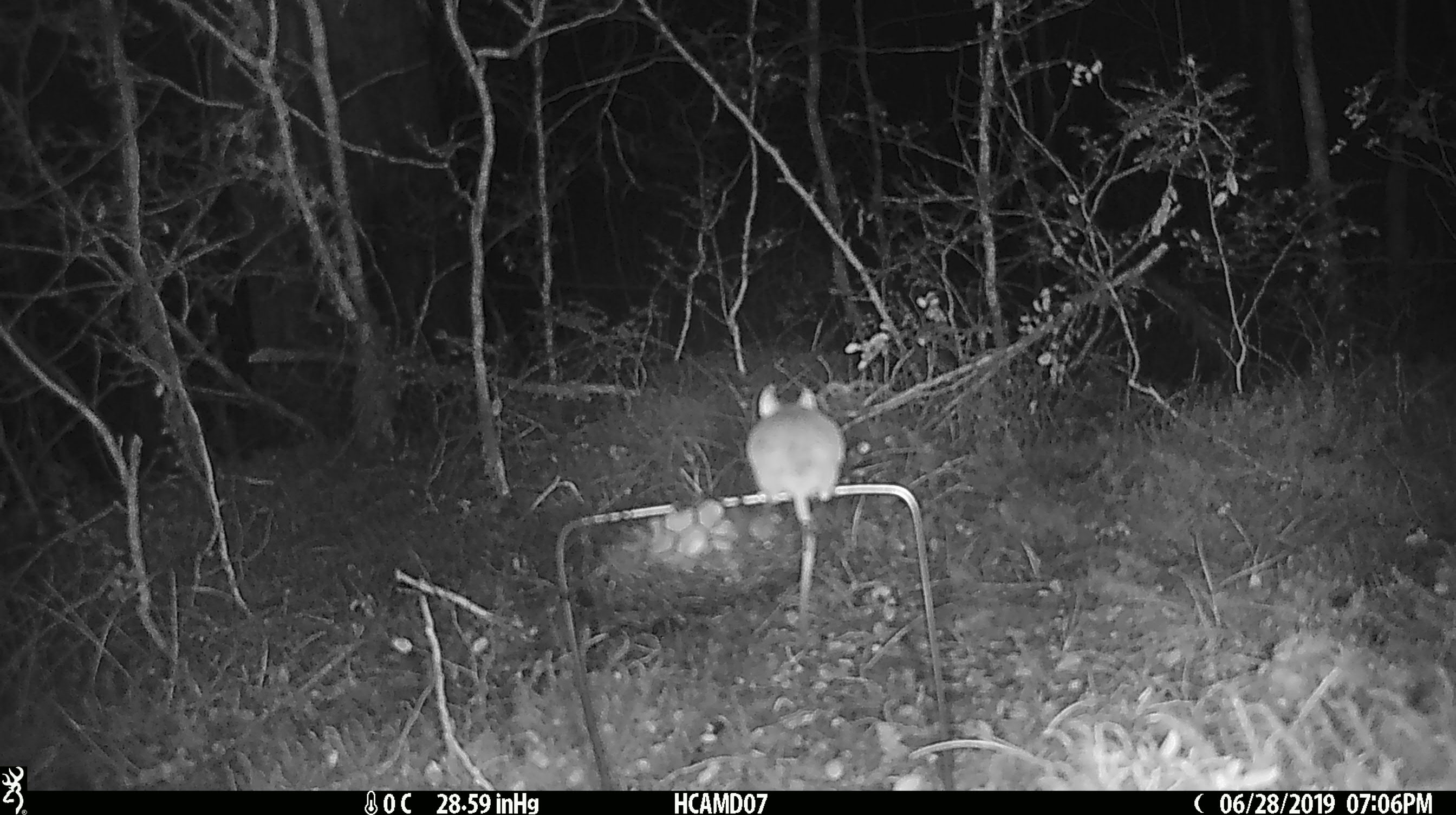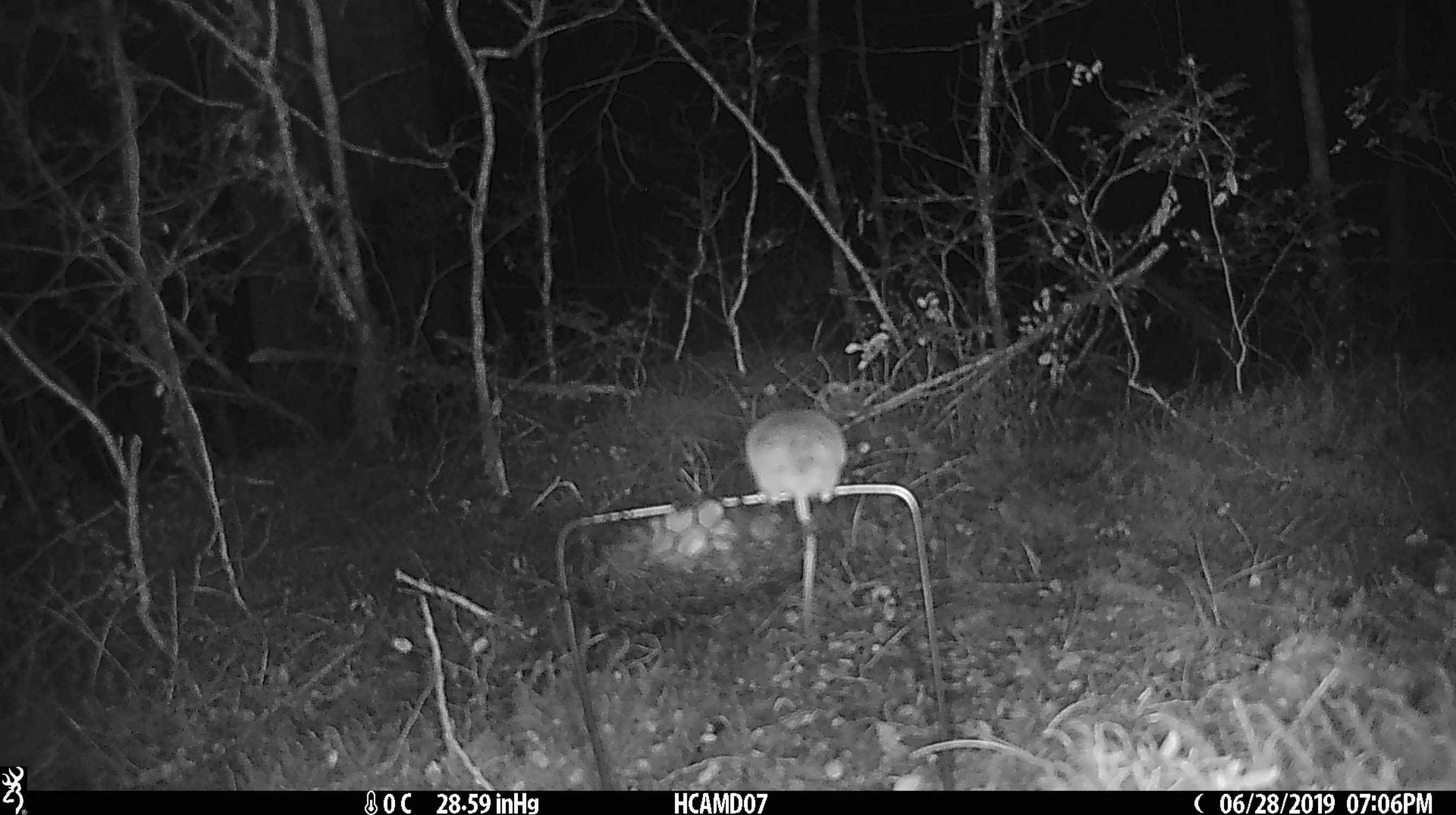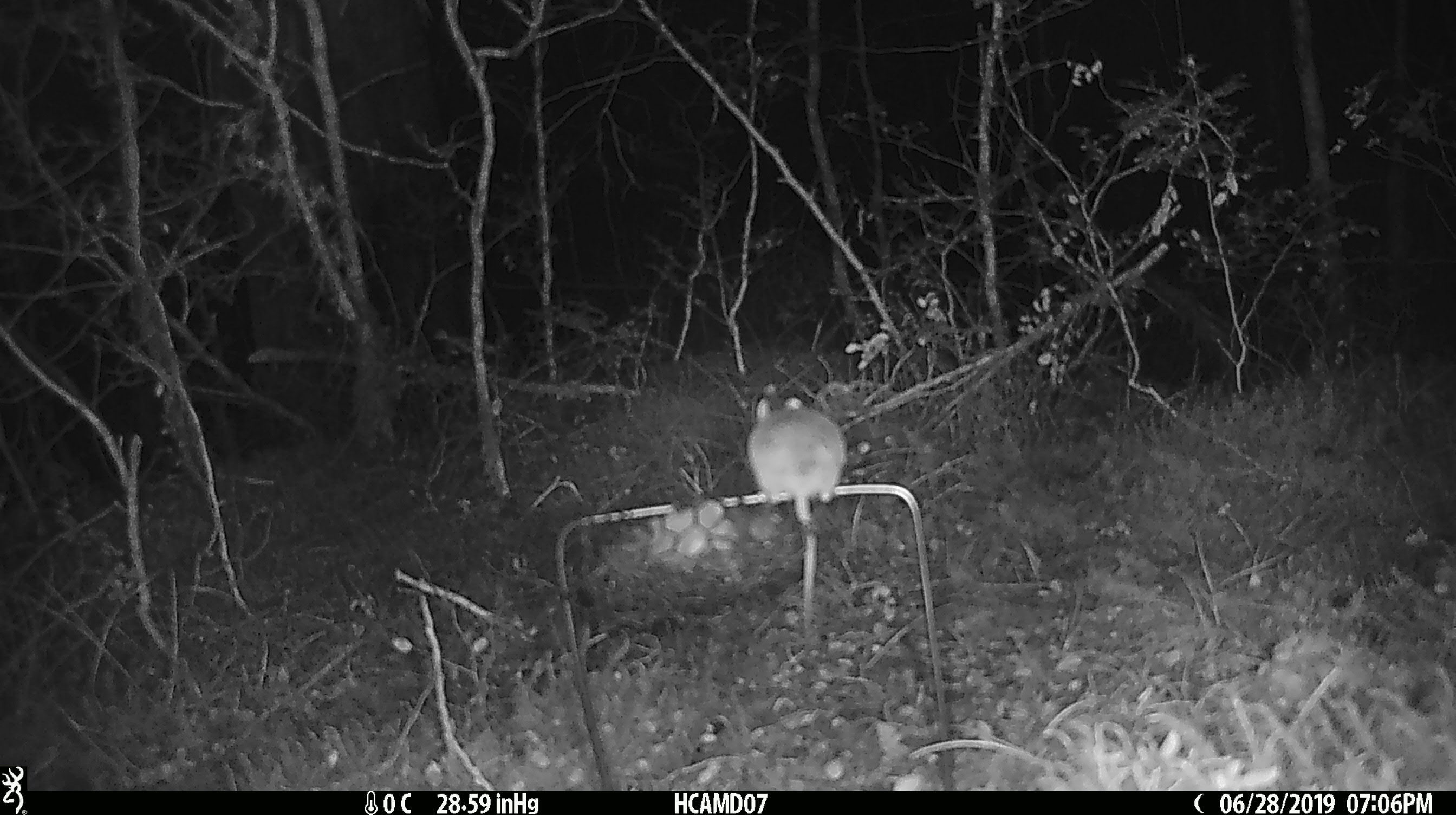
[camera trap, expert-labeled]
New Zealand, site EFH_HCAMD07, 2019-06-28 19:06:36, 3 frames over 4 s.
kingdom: Animalia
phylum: Chordata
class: Mammalia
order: Rodentia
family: Muridae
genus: Mus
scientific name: Mus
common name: mouse